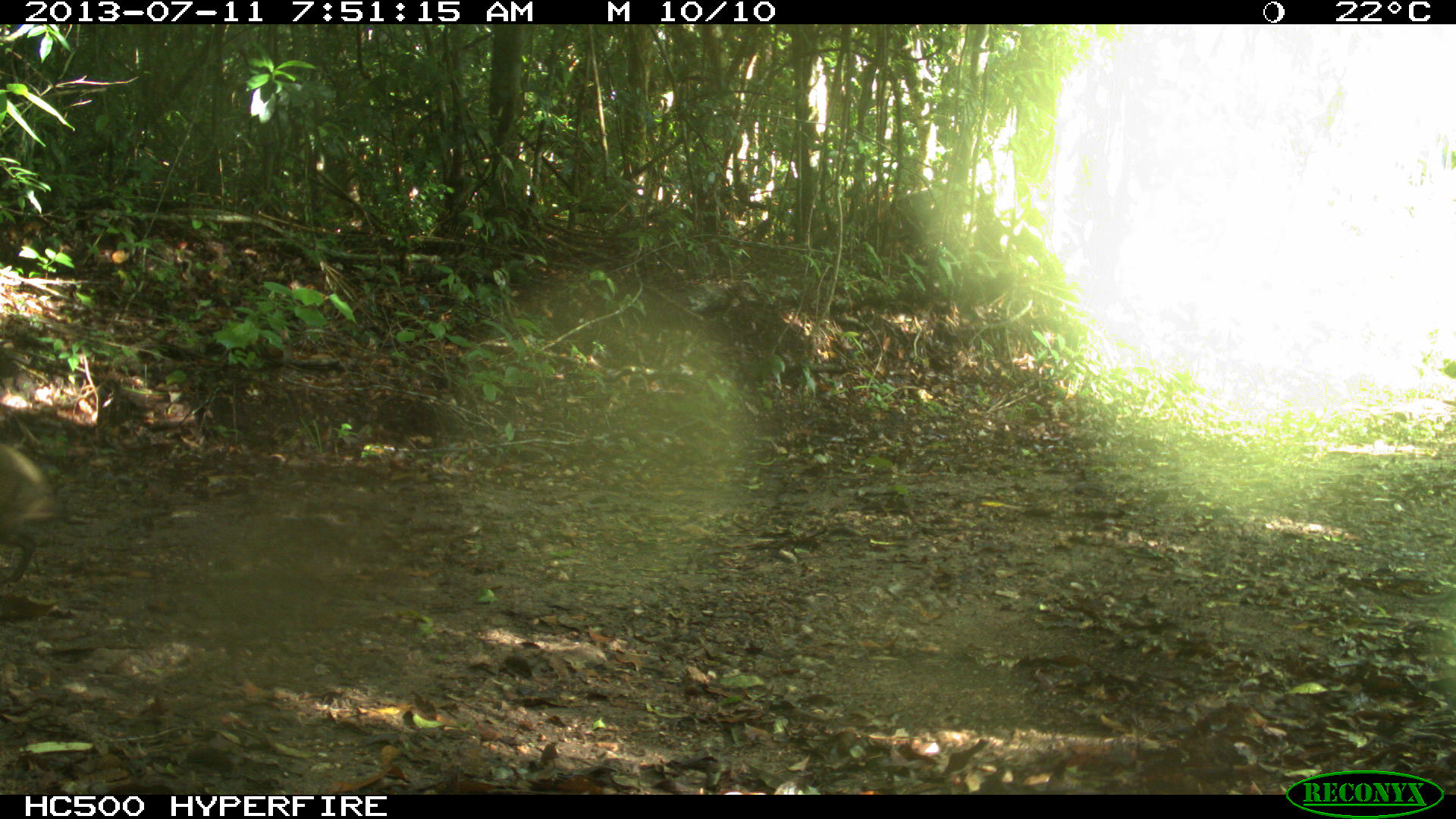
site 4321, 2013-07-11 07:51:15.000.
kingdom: Animalia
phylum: Chordata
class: Mammalia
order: Rodentia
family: Dasyproctidae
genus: Dasyprocta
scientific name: Dasyprocta punctata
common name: central american agouti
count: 1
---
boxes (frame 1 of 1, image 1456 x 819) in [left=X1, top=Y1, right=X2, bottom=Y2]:
dasyprocta punctata: [left=0, top=438, right=62, bottom=585]